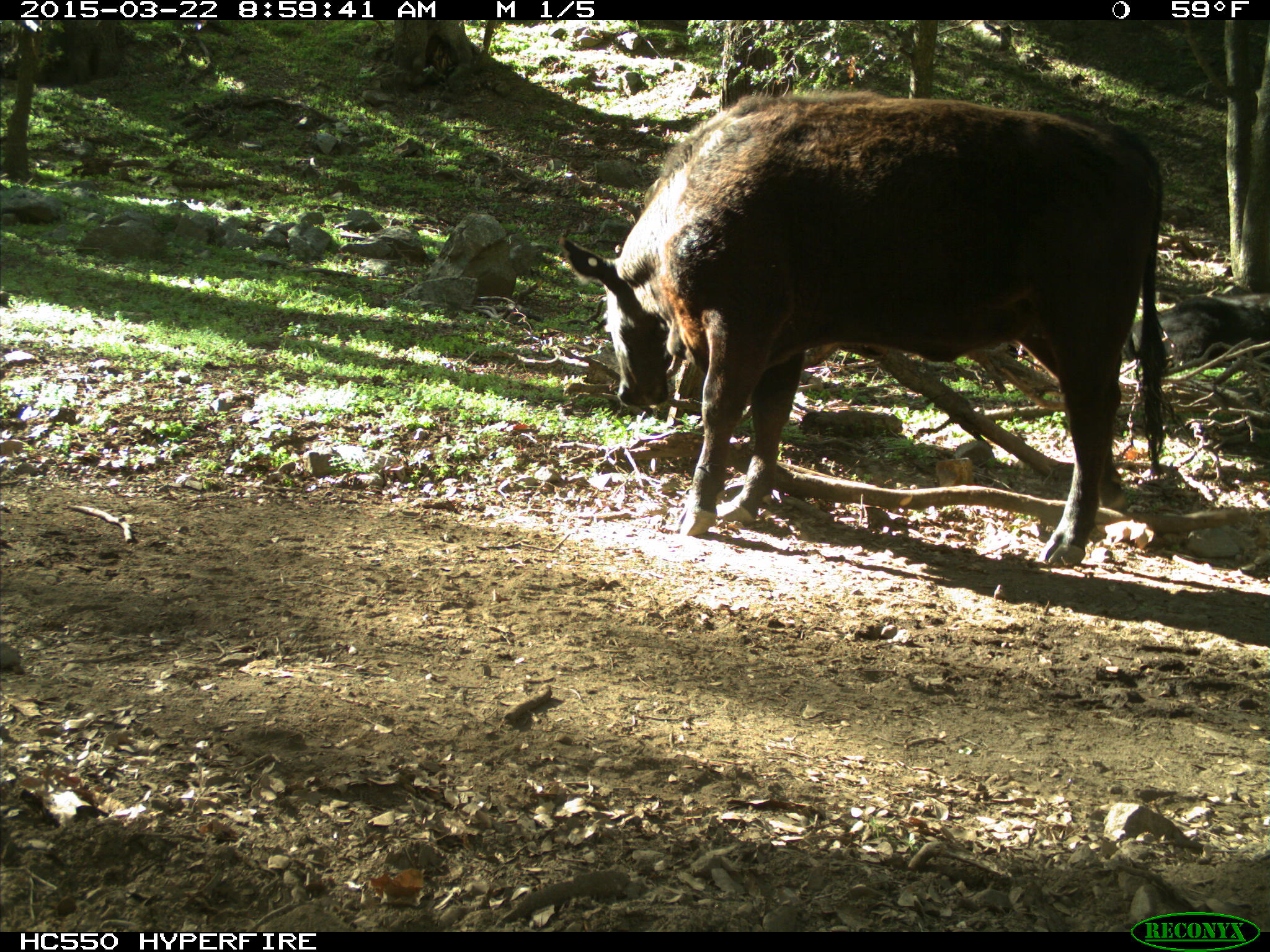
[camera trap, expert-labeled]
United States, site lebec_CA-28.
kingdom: Animalia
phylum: Chordata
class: Mammalia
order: Artiodactyla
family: Bovidae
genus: Bos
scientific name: Bos taurus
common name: domestic cow